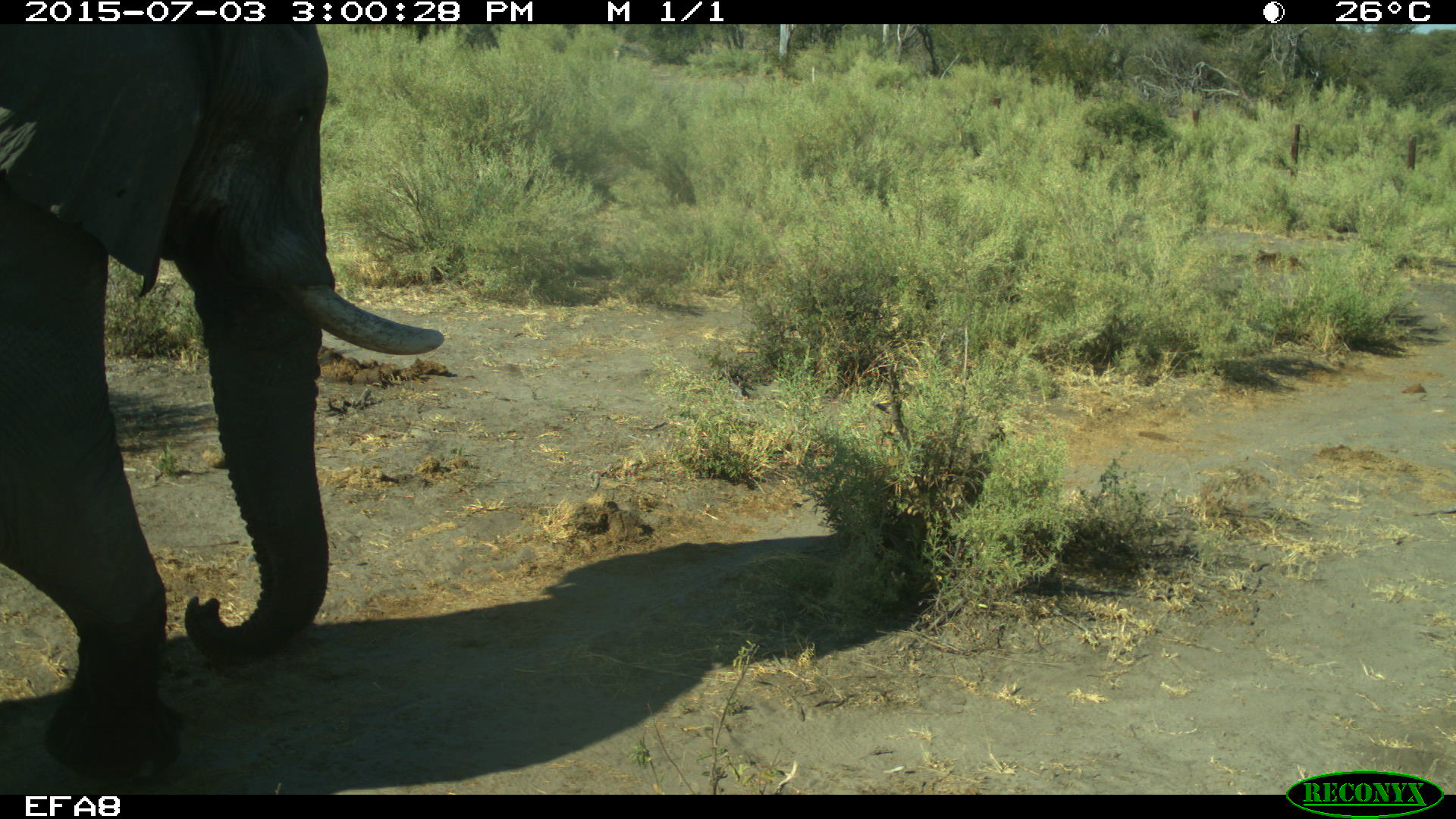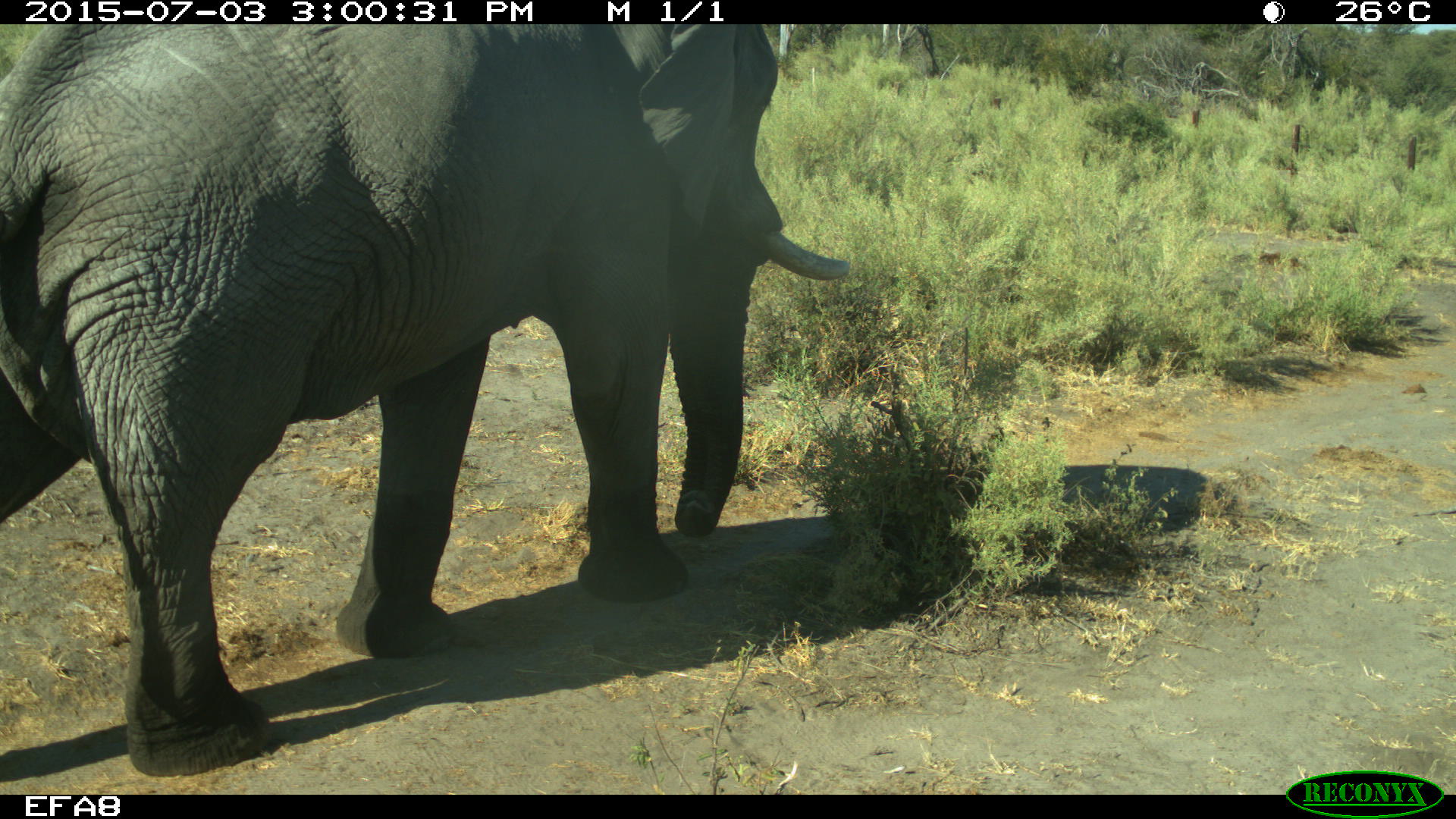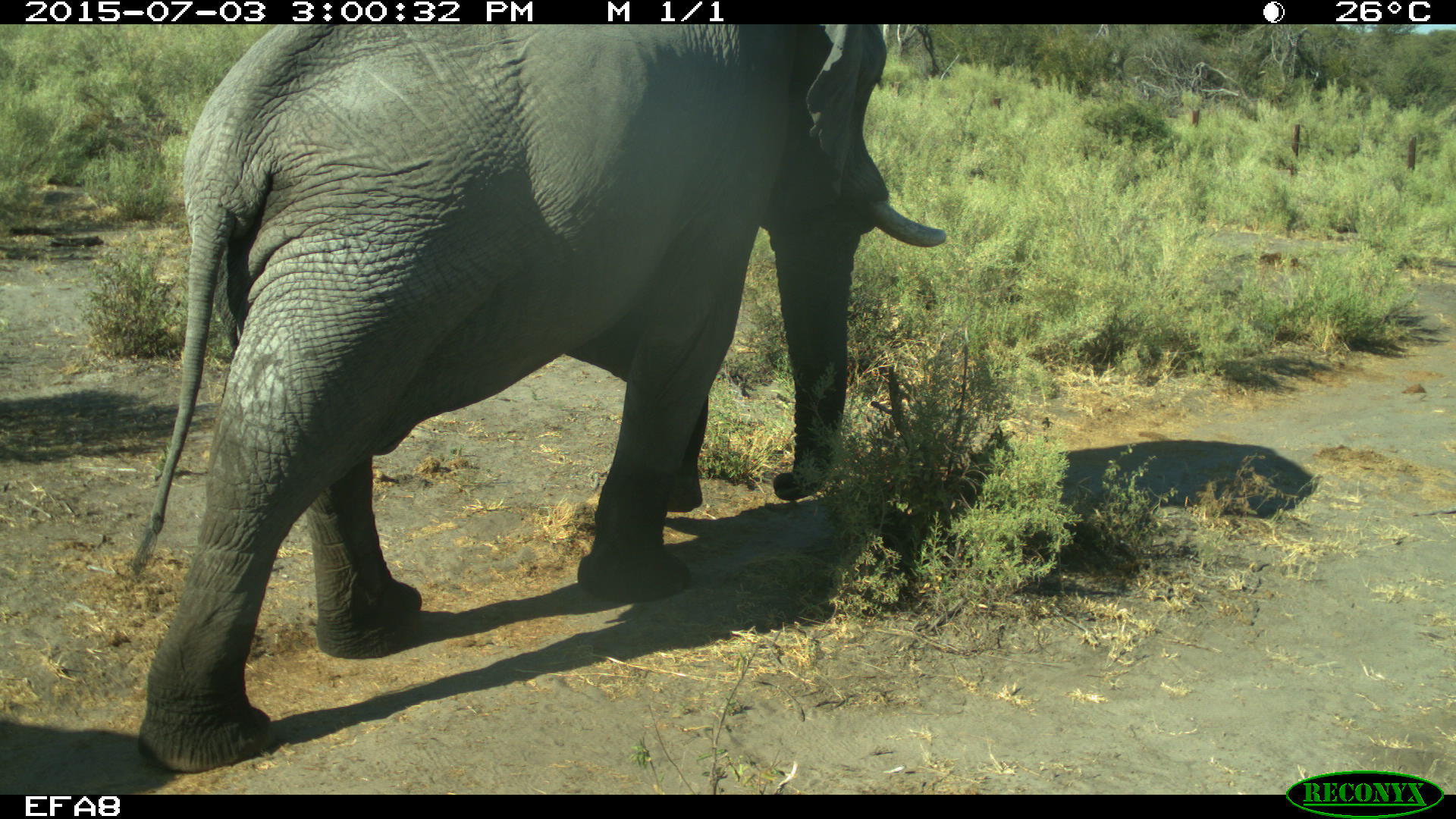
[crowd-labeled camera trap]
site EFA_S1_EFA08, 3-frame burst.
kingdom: Animalia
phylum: Chordata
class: Mammalia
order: Proboscidea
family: Elephantidae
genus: Loxodonta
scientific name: Loxodonta africana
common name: african bush elephant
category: elephant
Elephant (african bush elephant) (Loxodonta africana), count 1. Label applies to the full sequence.